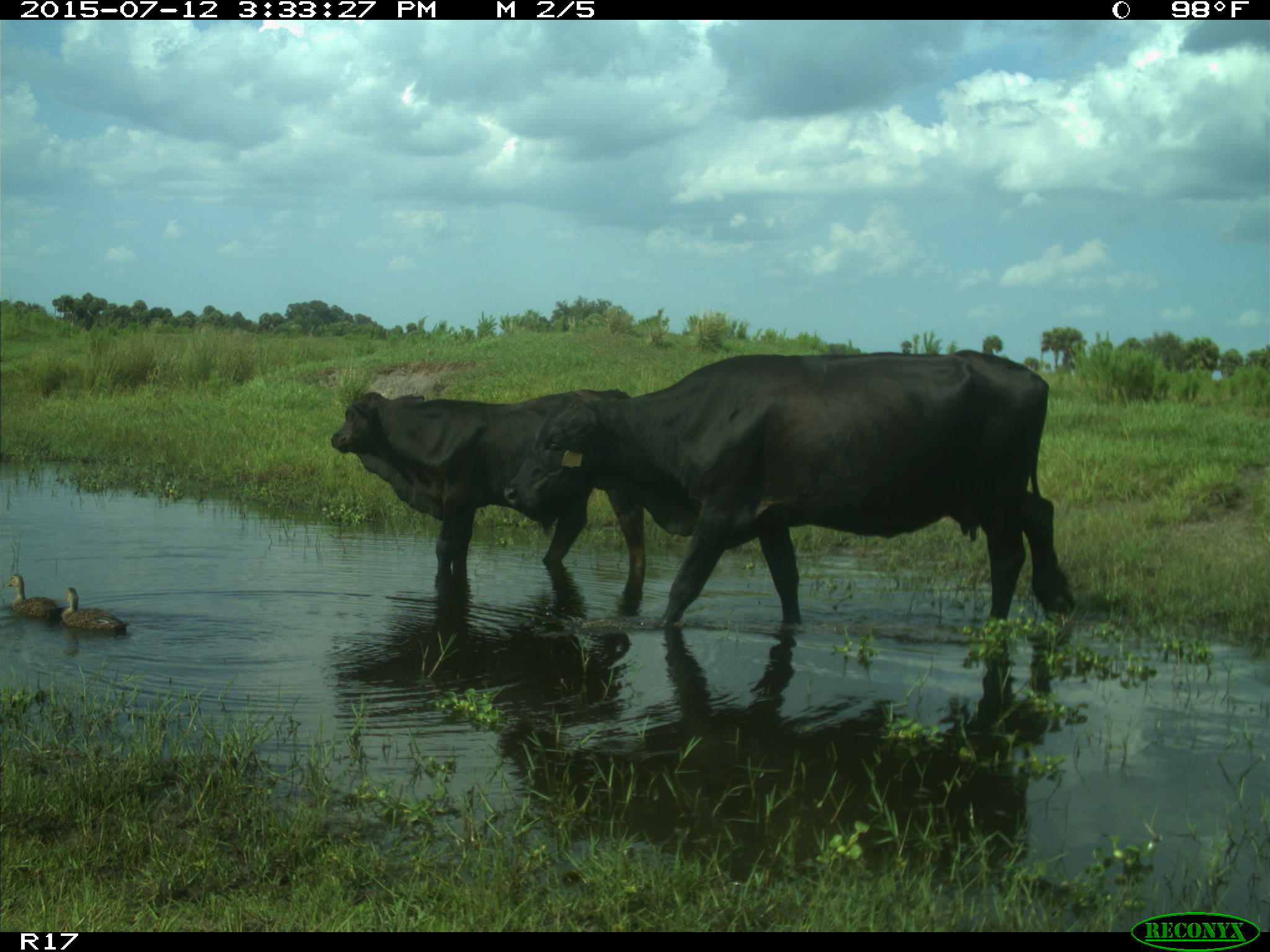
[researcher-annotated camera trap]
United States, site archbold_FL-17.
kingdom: Animalia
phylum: Chordata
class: Mammalia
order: Artiodactyla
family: Bovidae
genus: Bos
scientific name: Bos taurus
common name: domestic cow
Bos taurus (domestic cow).